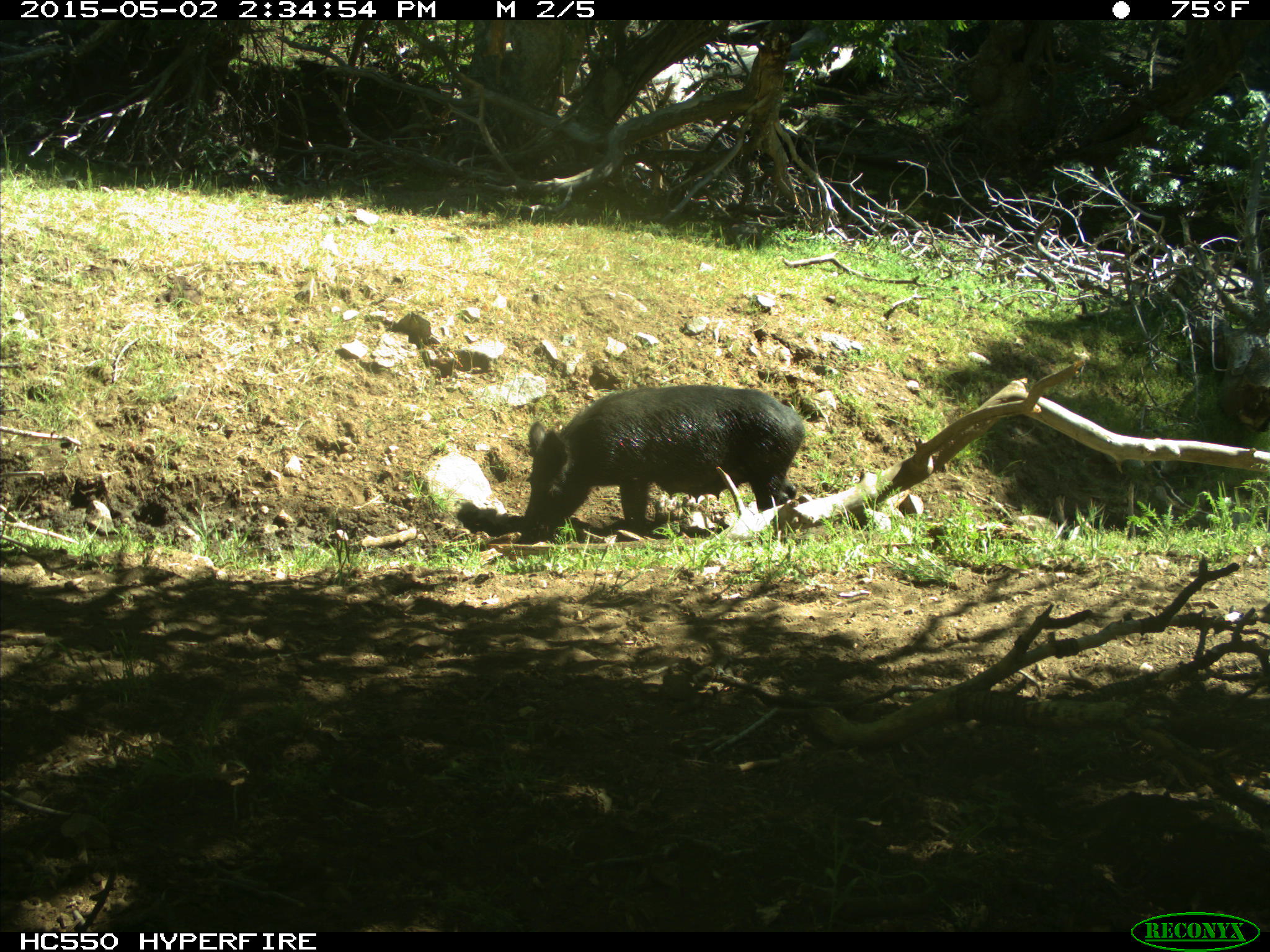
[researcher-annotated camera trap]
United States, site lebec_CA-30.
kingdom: Animalia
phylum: Chordata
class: Mammalia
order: Artiodactyla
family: Suidae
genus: Sus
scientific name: Sus scrofa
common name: wild boar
Sus scrofa (wild boar).